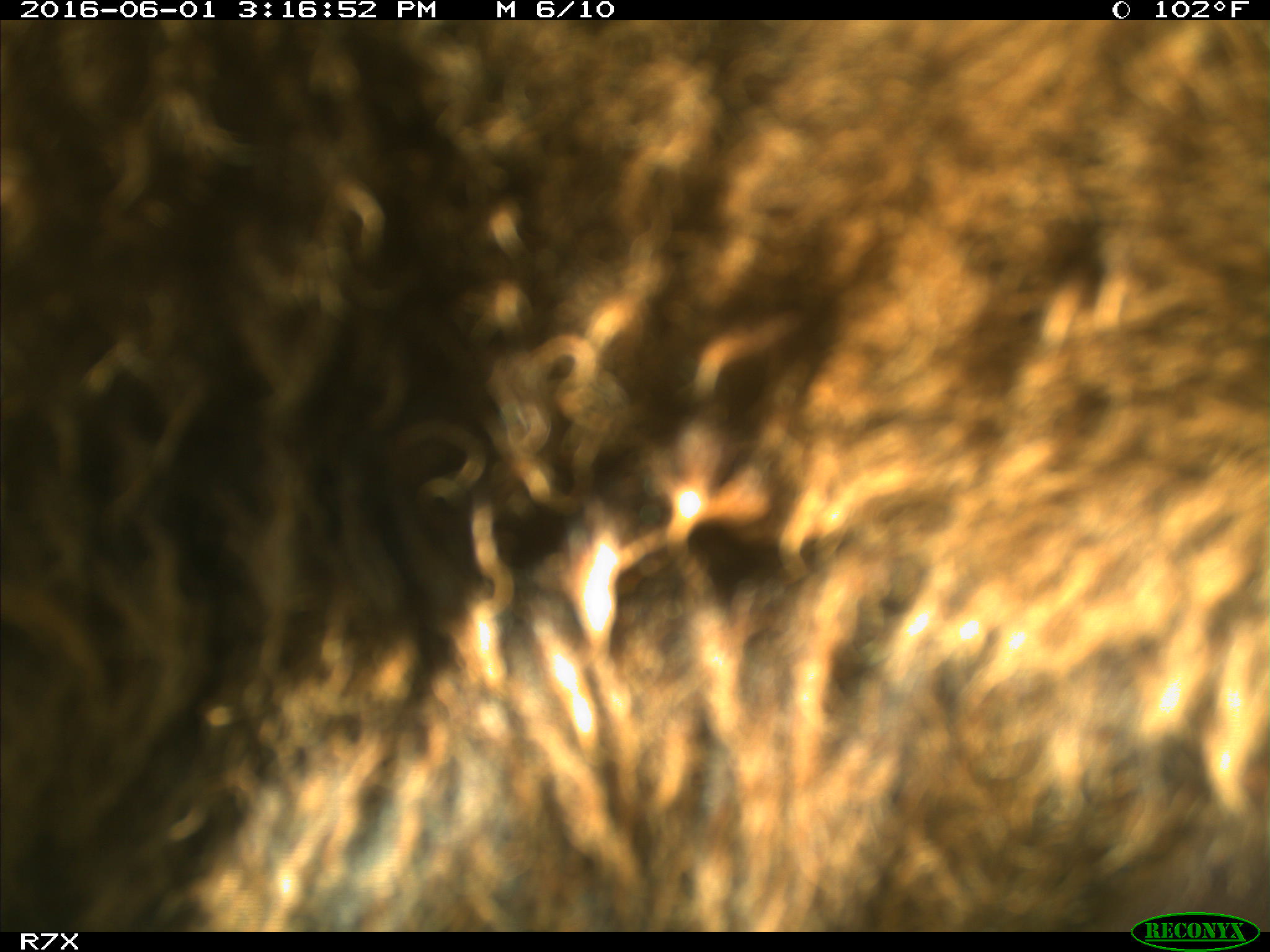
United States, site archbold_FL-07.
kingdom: Animalia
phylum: Chordata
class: Mammalia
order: Artiodactyla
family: Bovidae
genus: Bos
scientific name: Bos taurus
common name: domestic cow